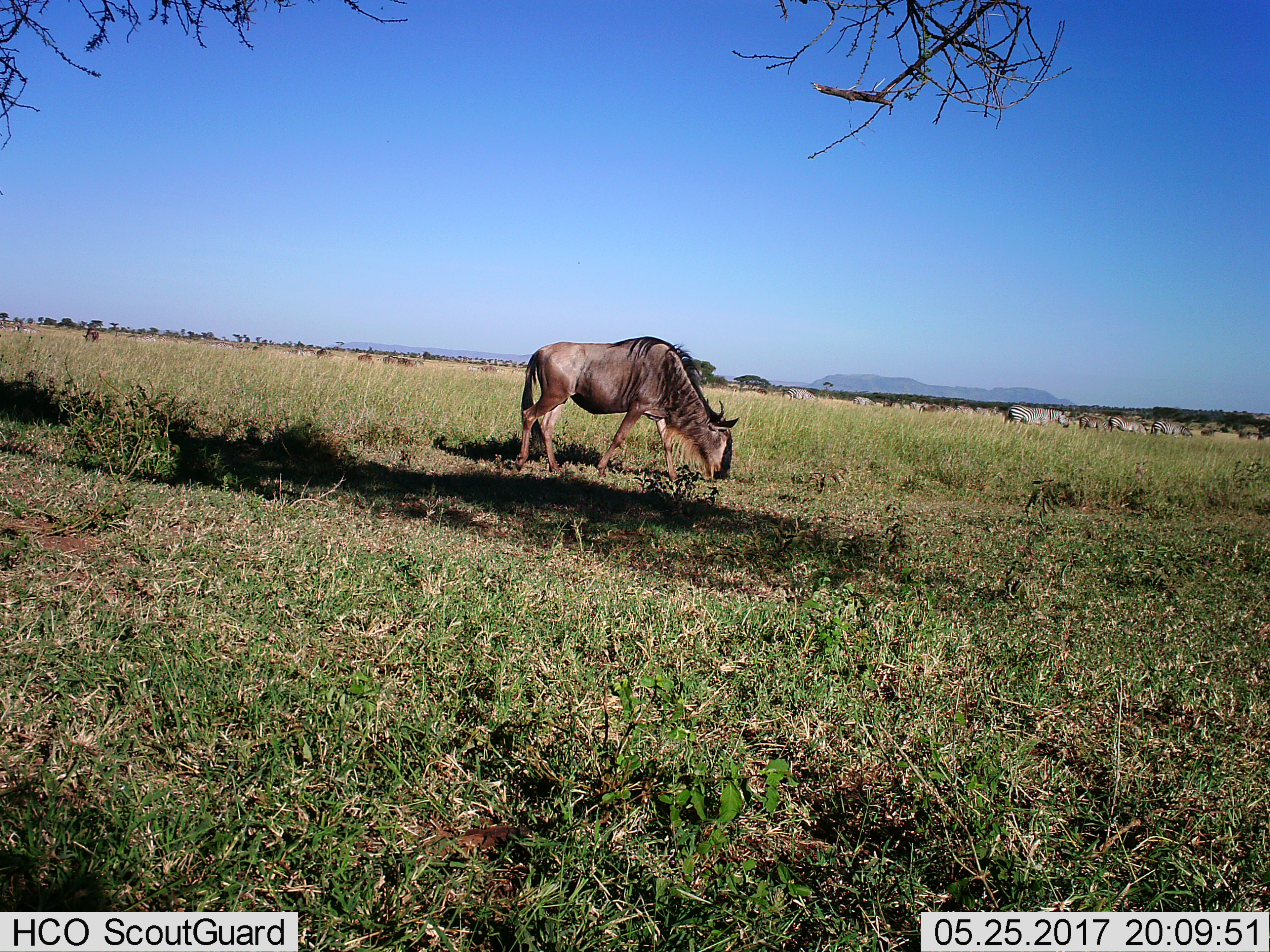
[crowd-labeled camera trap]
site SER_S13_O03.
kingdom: Animalia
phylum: Chordata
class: Mammalia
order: Artiodactyla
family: Bovidae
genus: Connochaetes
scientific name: Connochaetes taurinus taurinus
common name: blue wildebeest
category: wildebeestblue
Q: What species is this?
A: Wildebeestblue (blue wildebeest) (Connochaetes taurinus taurinus).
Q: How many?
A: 1.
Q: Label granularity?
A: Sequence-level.